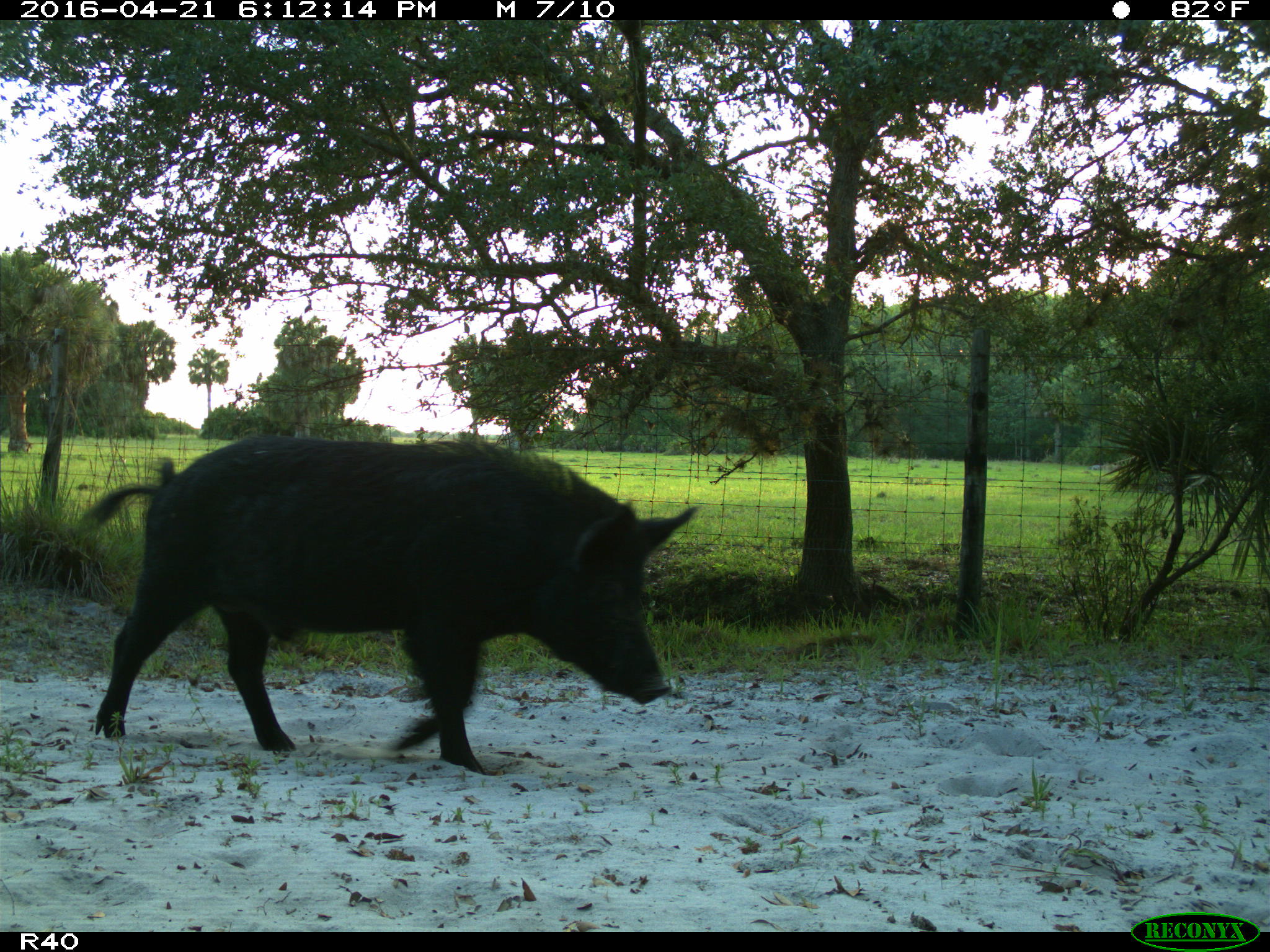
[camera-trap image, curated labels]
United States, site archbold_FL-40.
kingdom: Animalia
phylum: Chordata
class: Mammalia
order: Artiodactyla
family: Suidae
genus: Sus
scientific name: Sus scrofa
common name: wild boar